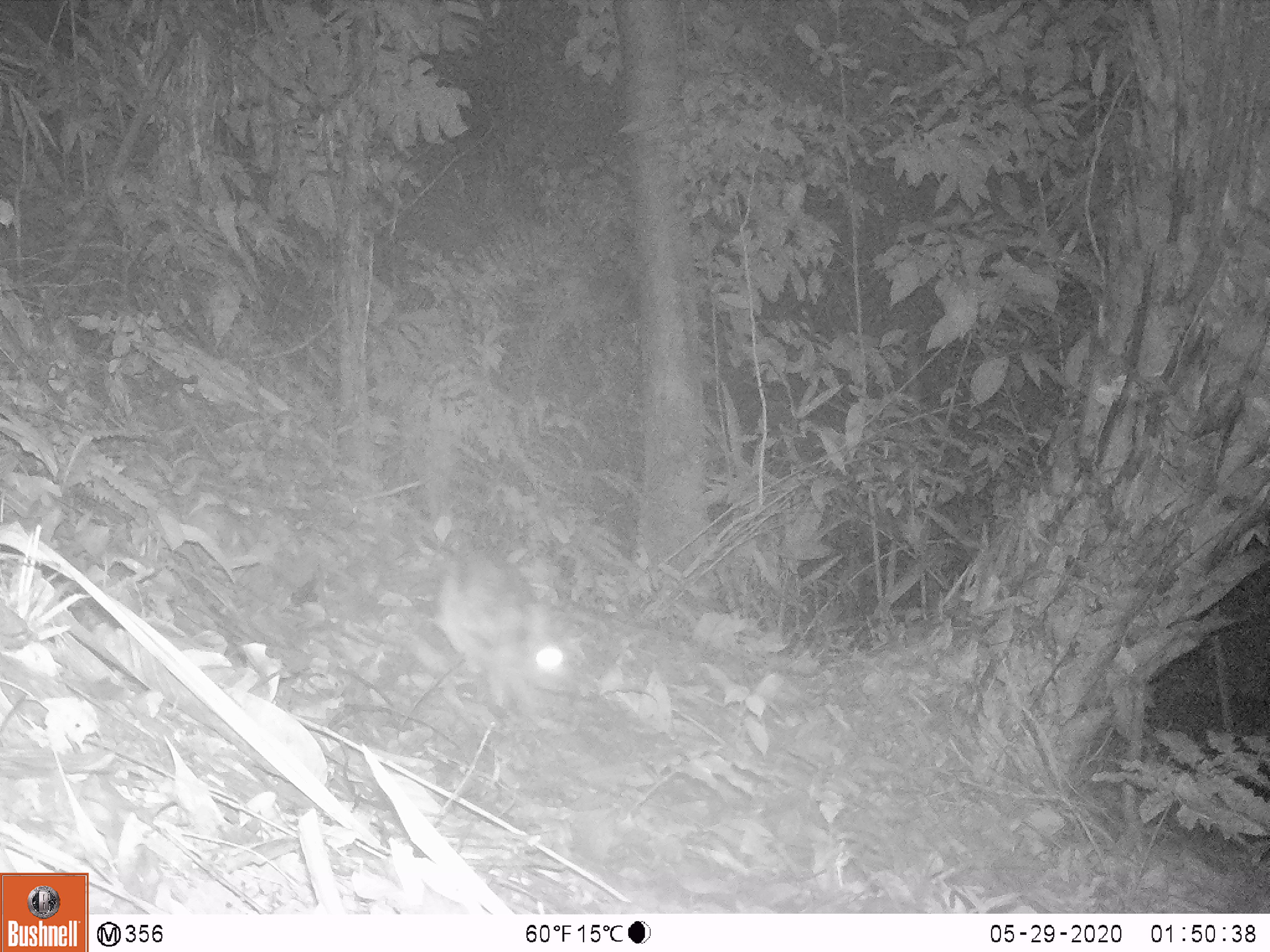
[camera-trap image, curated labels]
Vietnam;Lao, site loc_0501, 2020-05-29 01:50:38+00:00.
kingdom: Animalia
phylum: Chordata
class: Mammalia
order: Lagomorpha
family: Leporidae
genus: Nesolagus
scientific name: Nesolagus timminsi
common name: annamite striped rabbit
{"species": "annamite striped rabbit (Nesolagus timminsi)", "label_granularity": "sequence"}